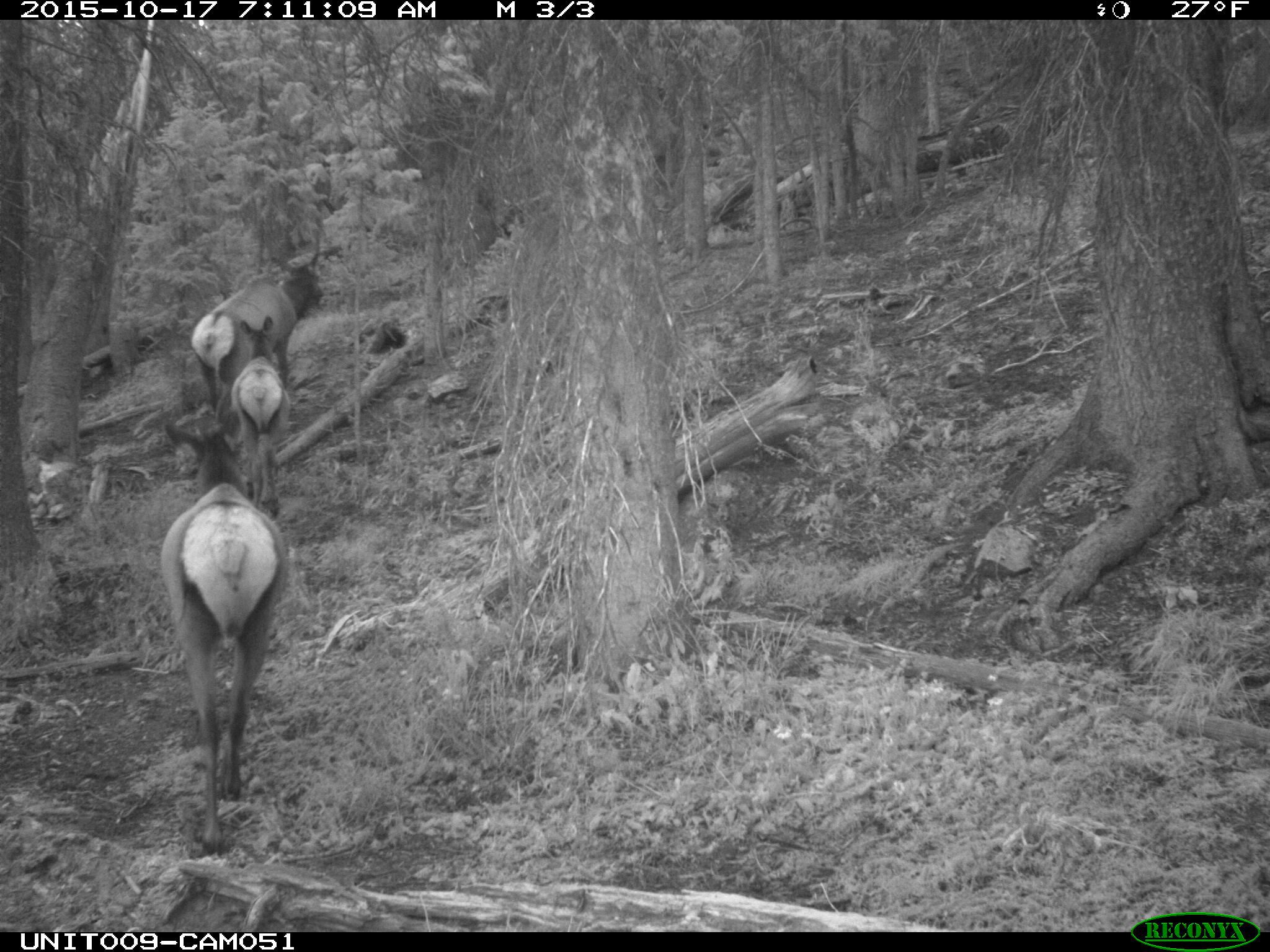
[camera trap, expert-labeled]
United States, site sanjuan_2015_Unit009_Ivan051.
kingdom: Animalia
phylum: Chordata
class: Mammalia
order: Artiodactyla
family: Cervidae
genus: Cervus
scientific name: Cervus elaphus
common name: red deer